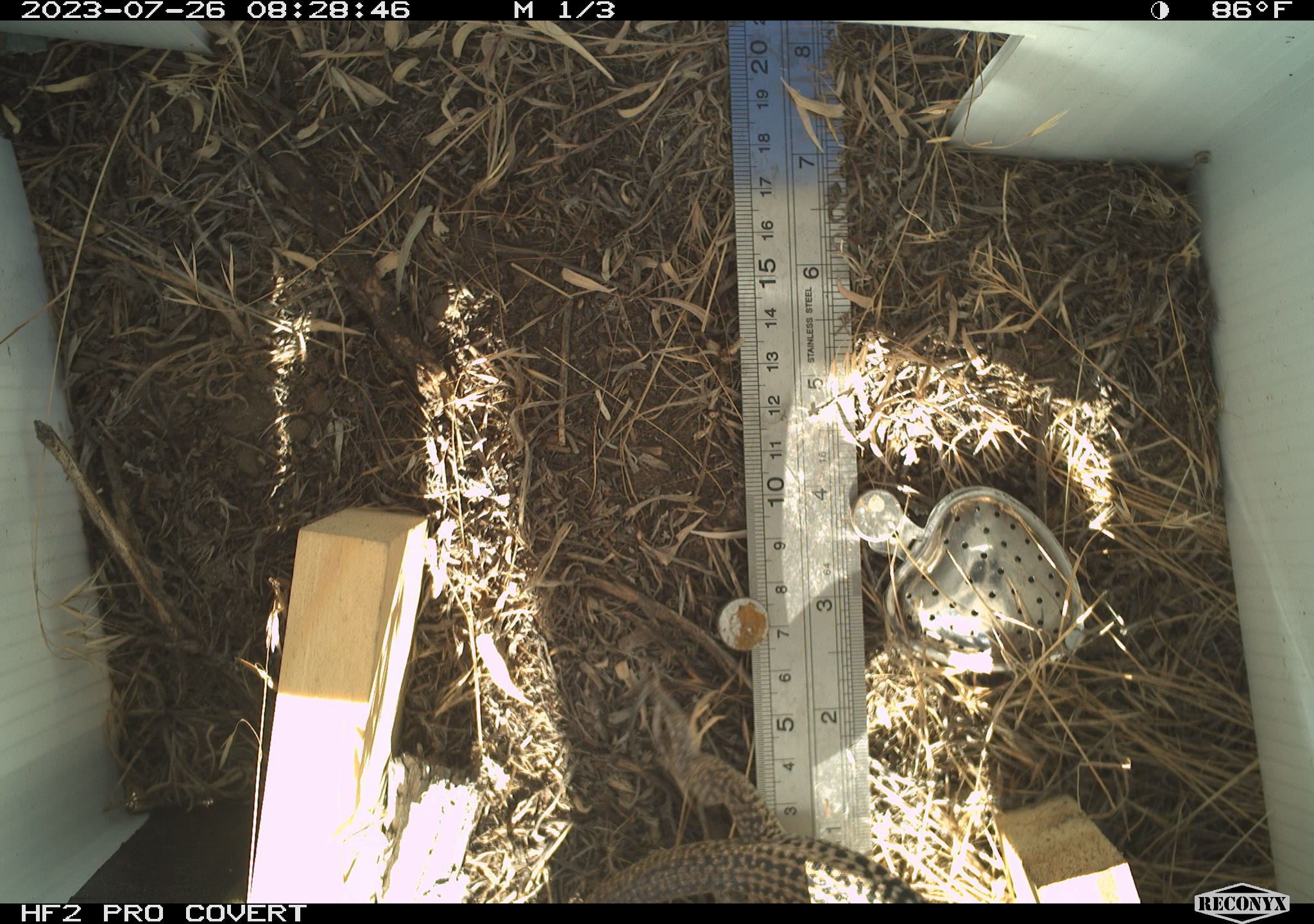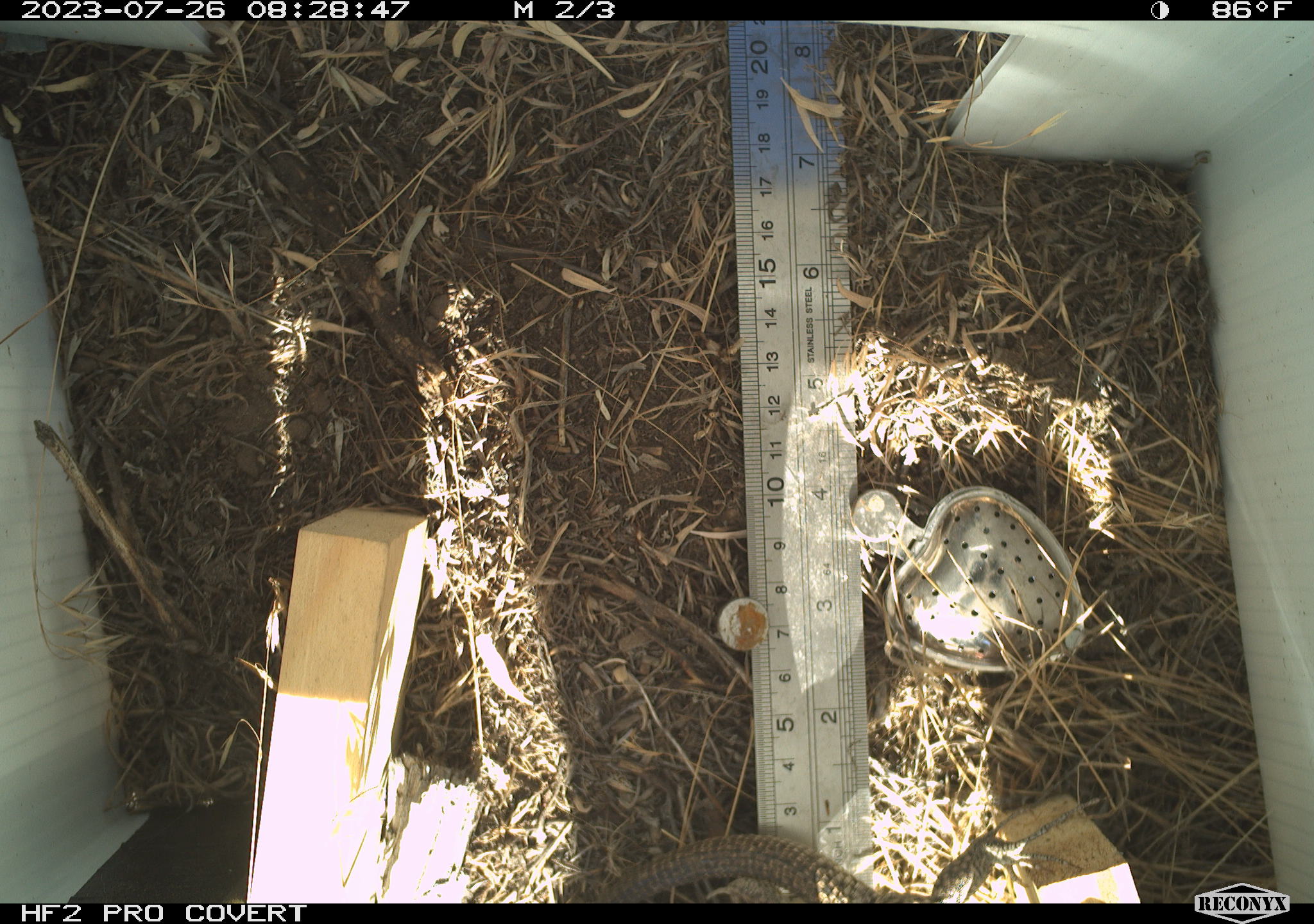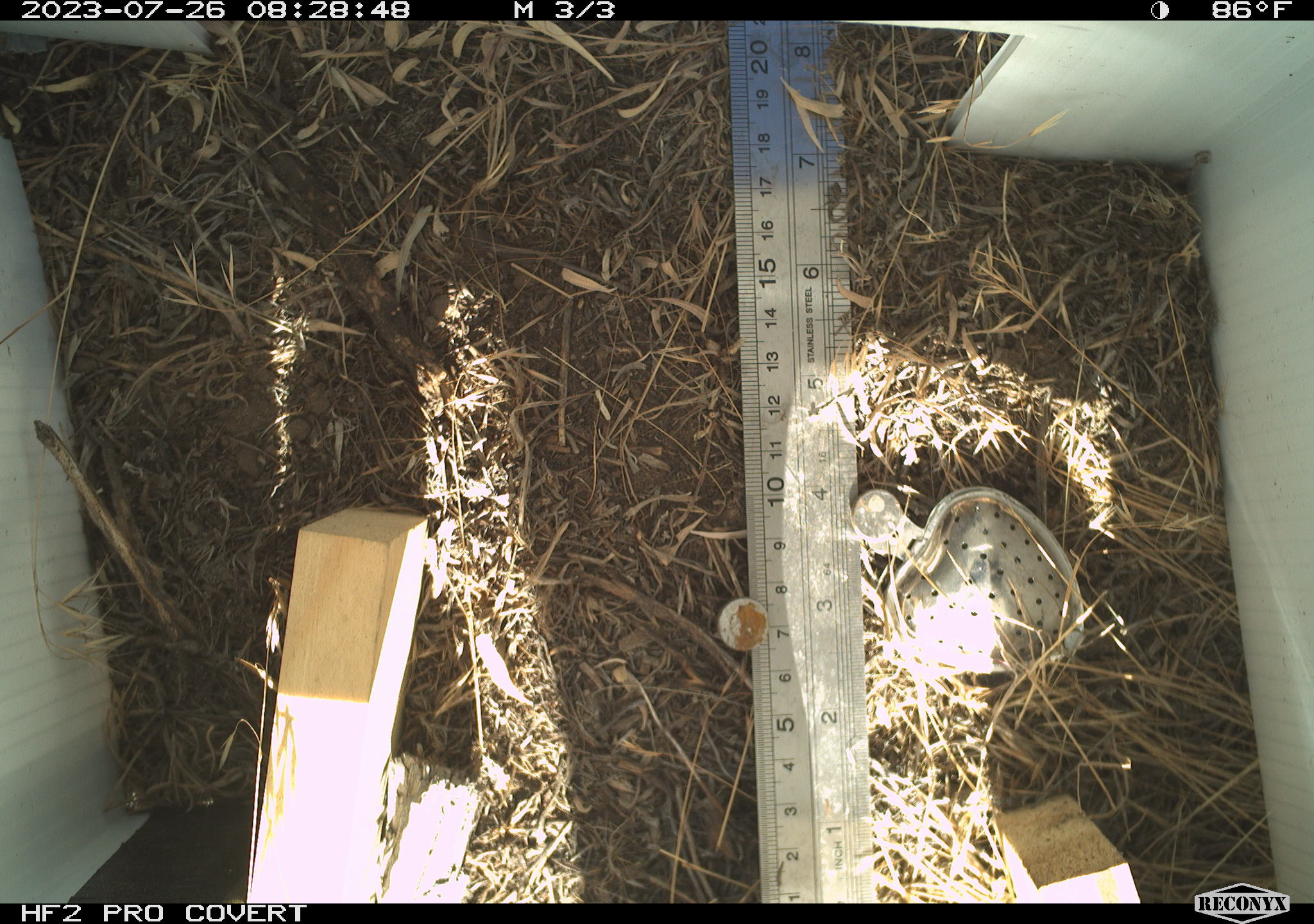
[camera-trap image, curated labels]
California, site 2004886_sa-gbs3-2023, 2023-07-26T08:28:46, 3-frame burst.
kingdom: Animalia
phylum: Chordata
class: Reptilia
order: Squamata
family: Teiidae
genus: Aspidoscelis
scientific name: Aspidoscelis tigris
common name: western whiptail